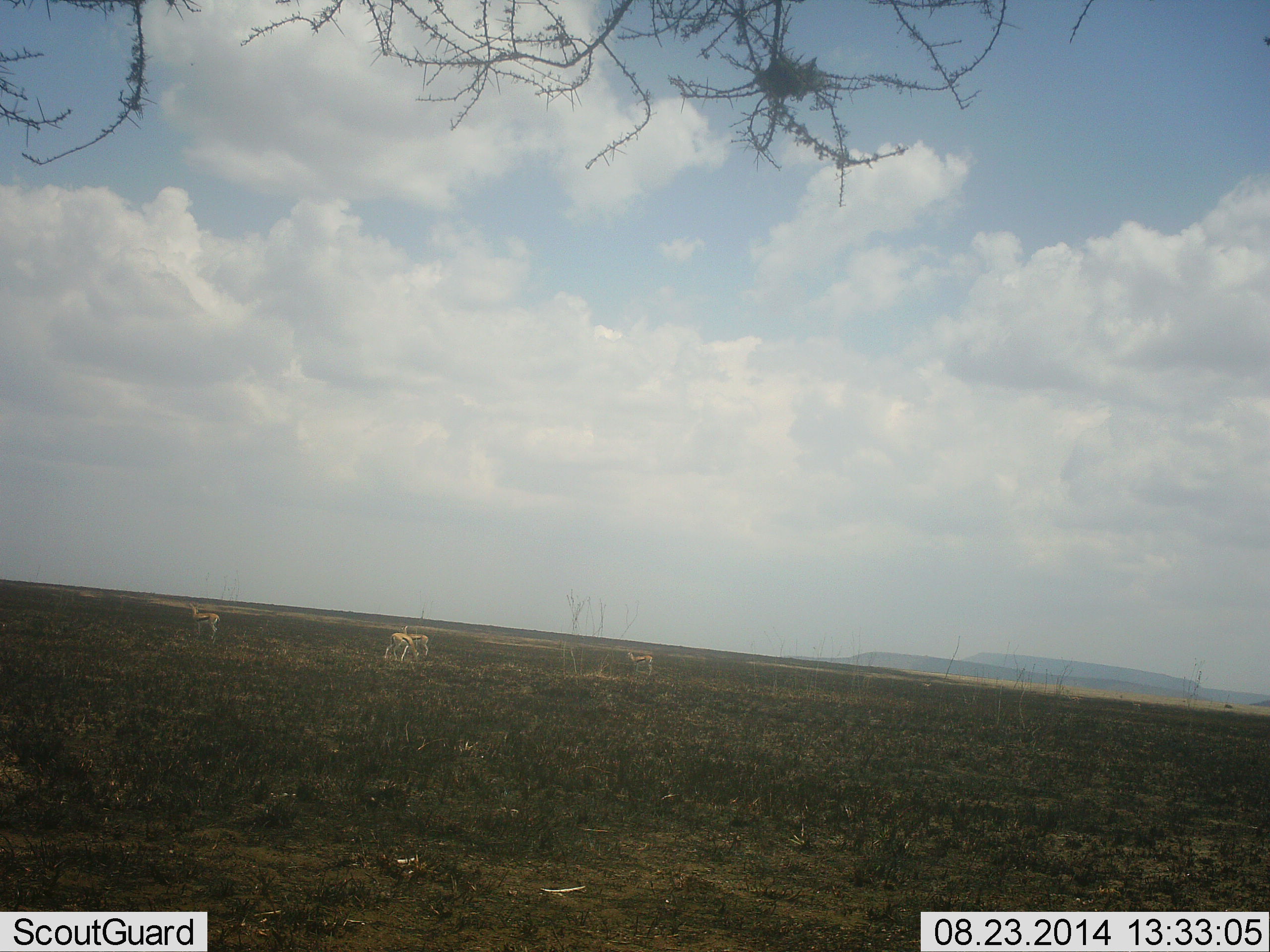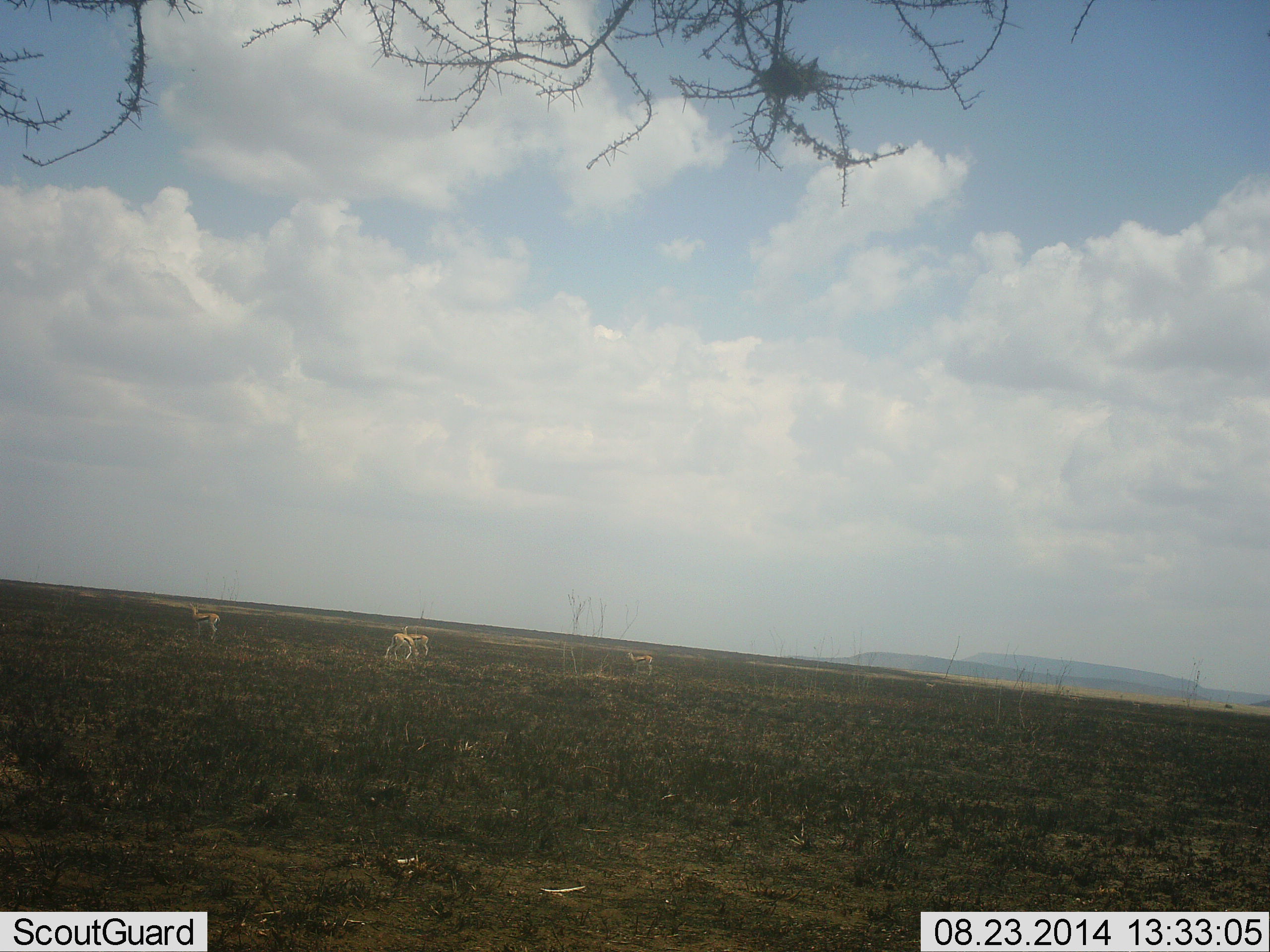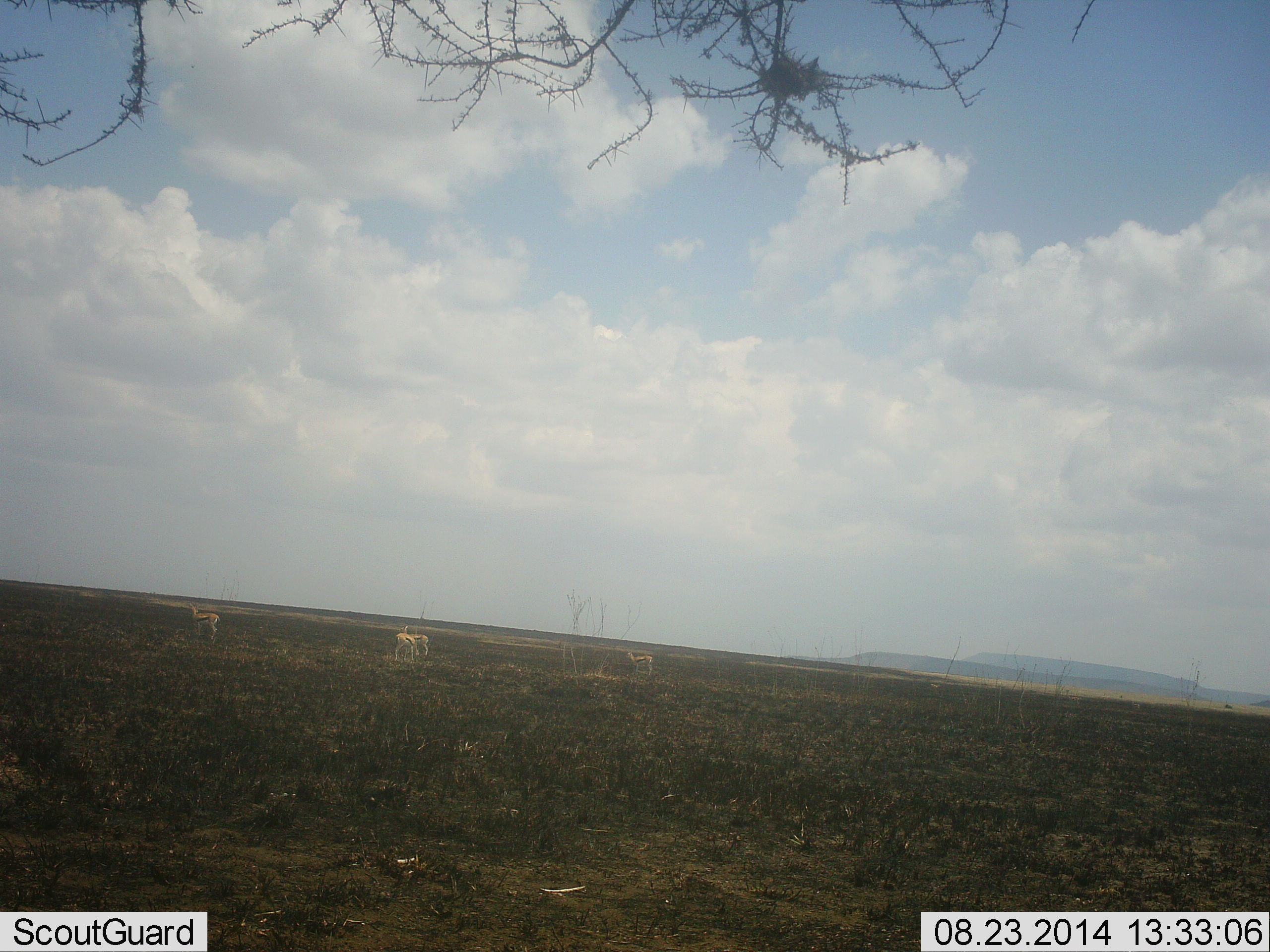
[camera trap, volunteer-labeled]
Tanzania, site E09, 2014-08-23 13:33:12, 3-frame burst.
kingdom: Animalia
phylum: Chordata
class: Mammalia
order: Artiodactyla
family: Bovidae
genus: Eudorcas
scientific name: Eudorcas thomsonii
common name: thomson's gazelle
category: gazellethomsons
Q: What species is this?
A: Gazellethomsons (thomson's gazelle) (Eudorcas thomsonii).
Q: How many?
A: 4.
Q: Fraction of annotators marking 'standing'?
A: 50%.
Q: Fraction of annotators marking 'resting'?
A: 0%.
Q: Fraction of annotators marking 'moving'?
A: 20%.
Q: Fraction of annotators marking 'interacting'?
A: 0%.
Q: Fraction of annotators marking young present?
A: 0%.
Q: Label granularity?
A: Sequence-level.